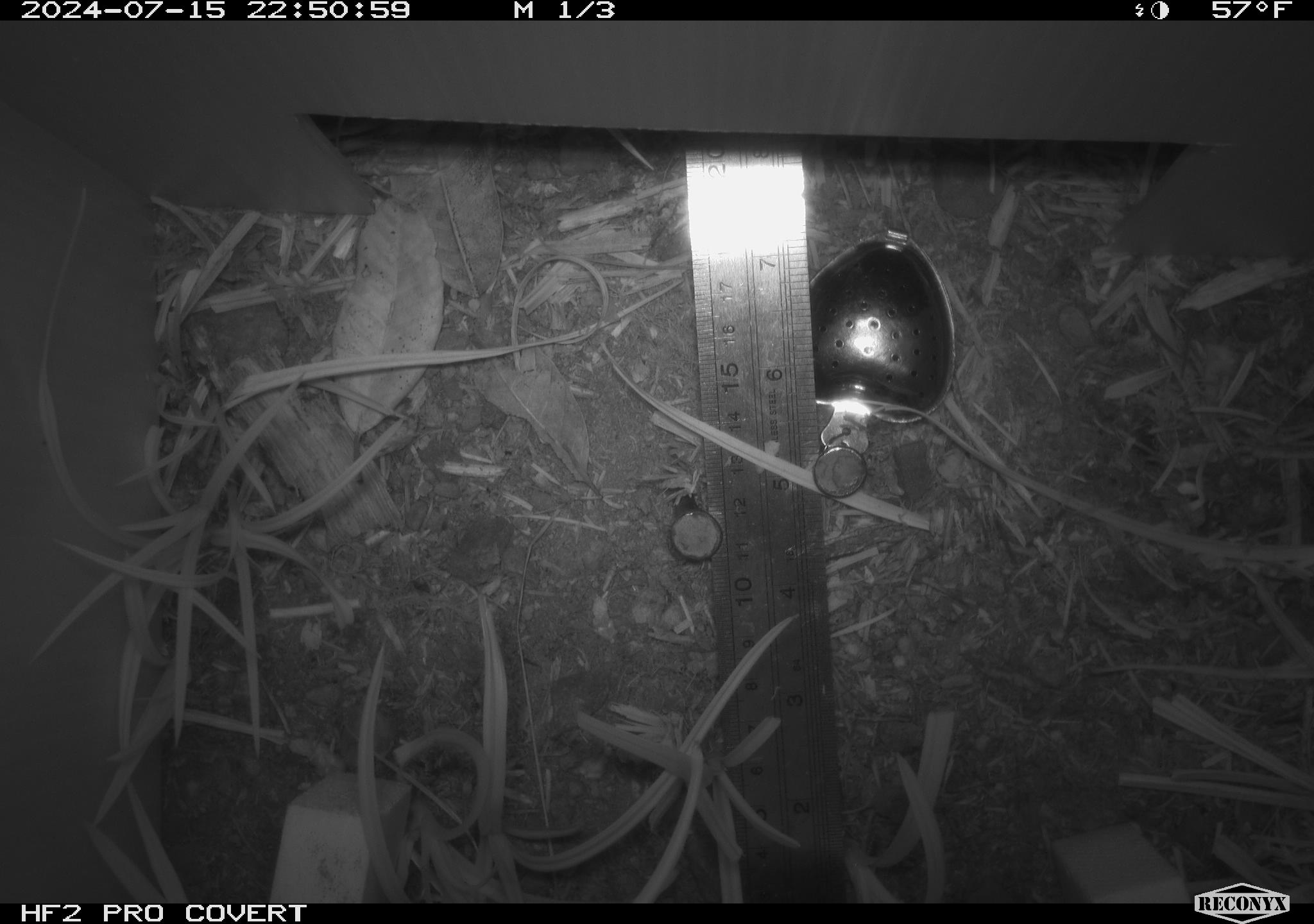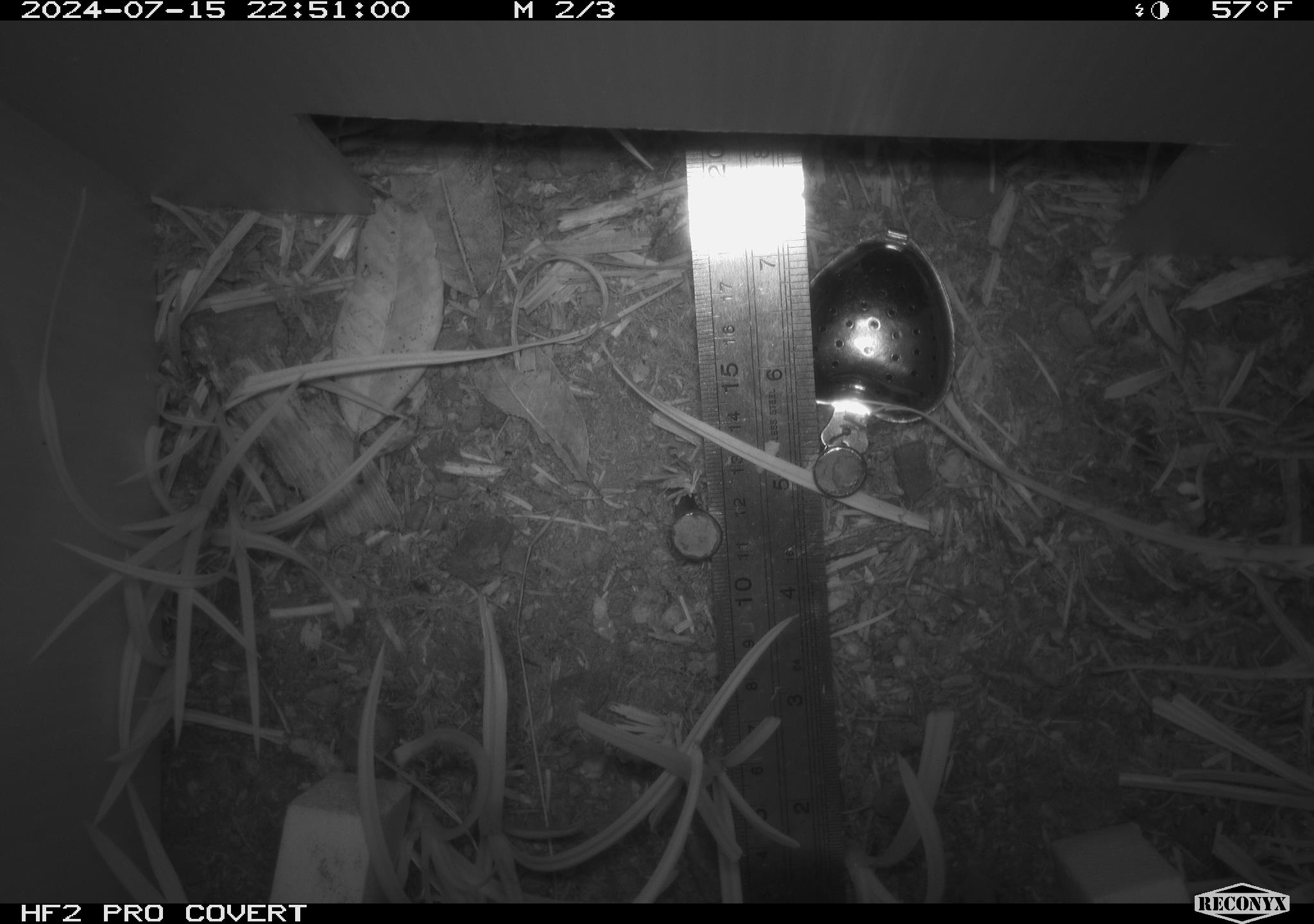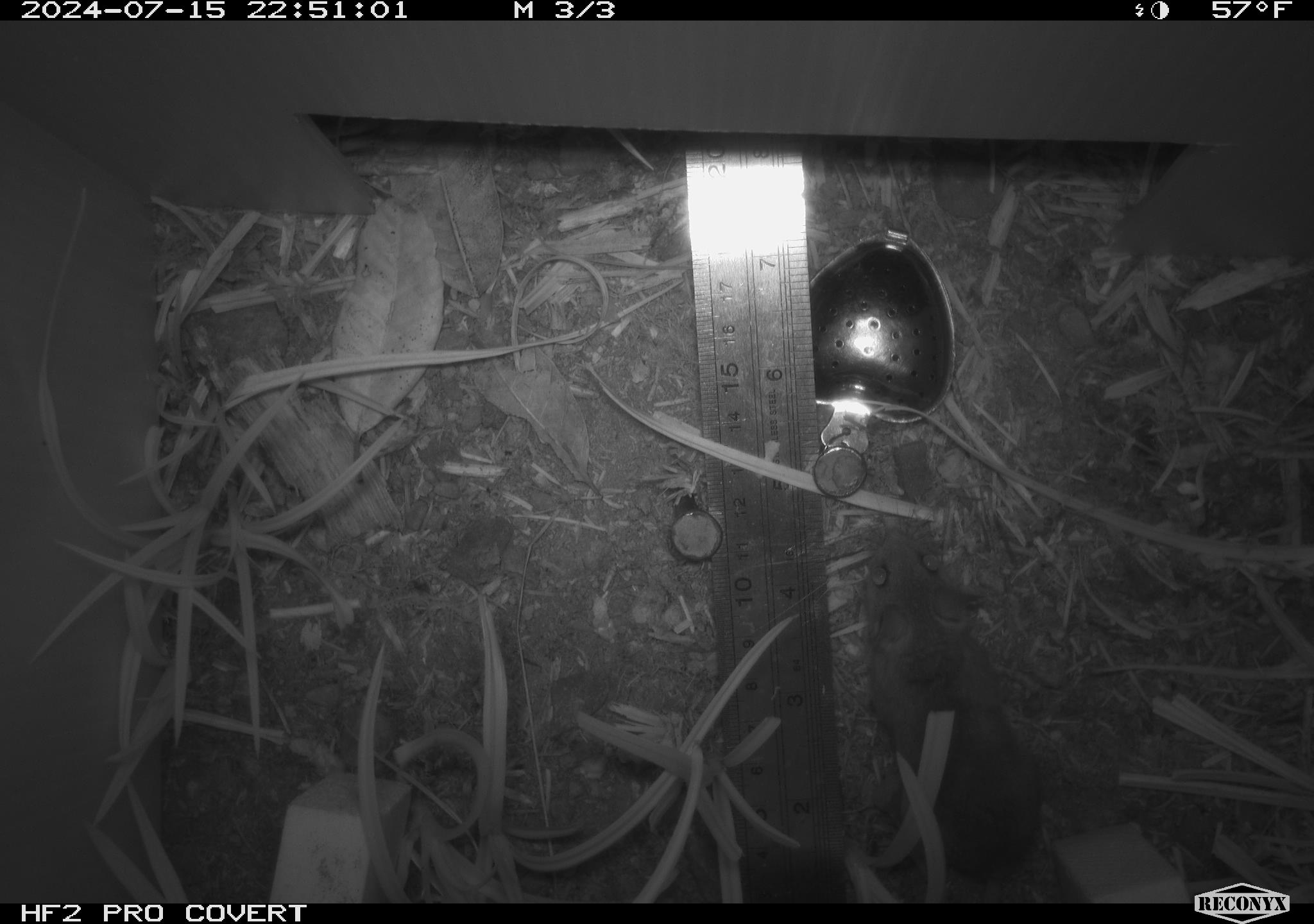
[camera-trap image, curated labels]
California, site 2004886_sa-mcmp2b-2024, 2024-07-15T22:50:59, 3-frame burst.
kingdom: Animalia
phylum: Chordata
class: Mammalia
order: Rodentia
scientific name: Rodentia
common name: mouse species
Mouse species (Rodentia).